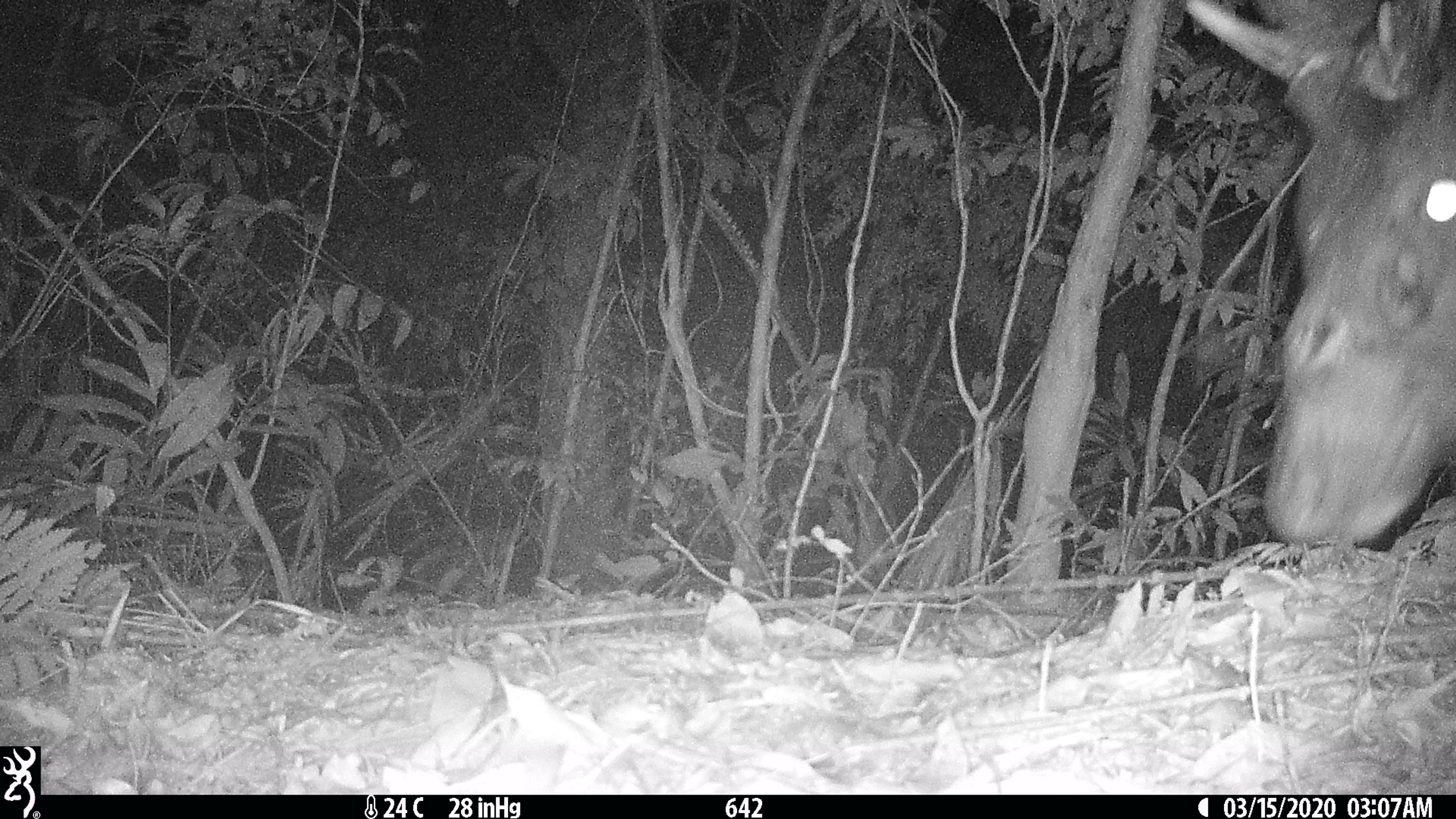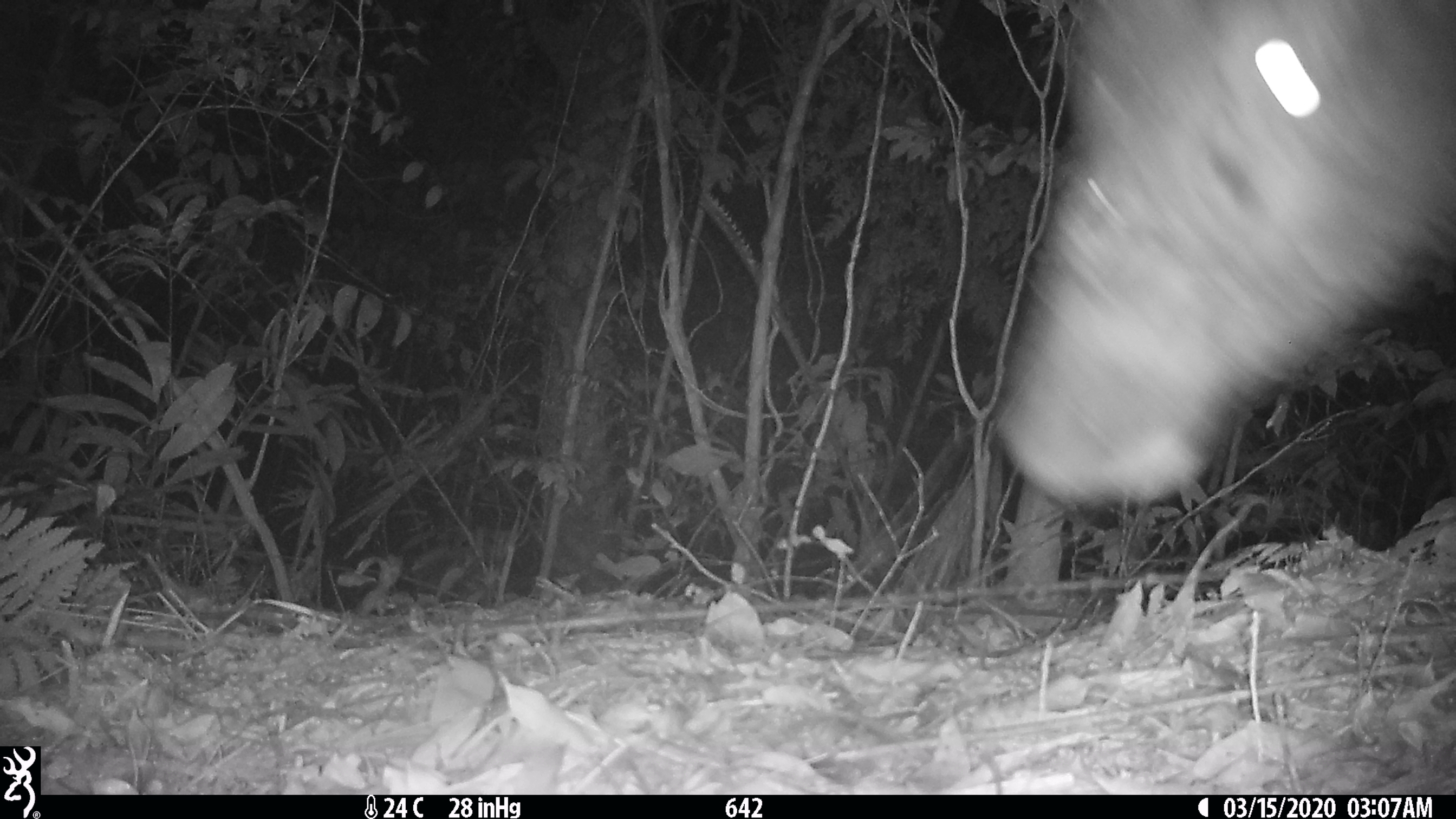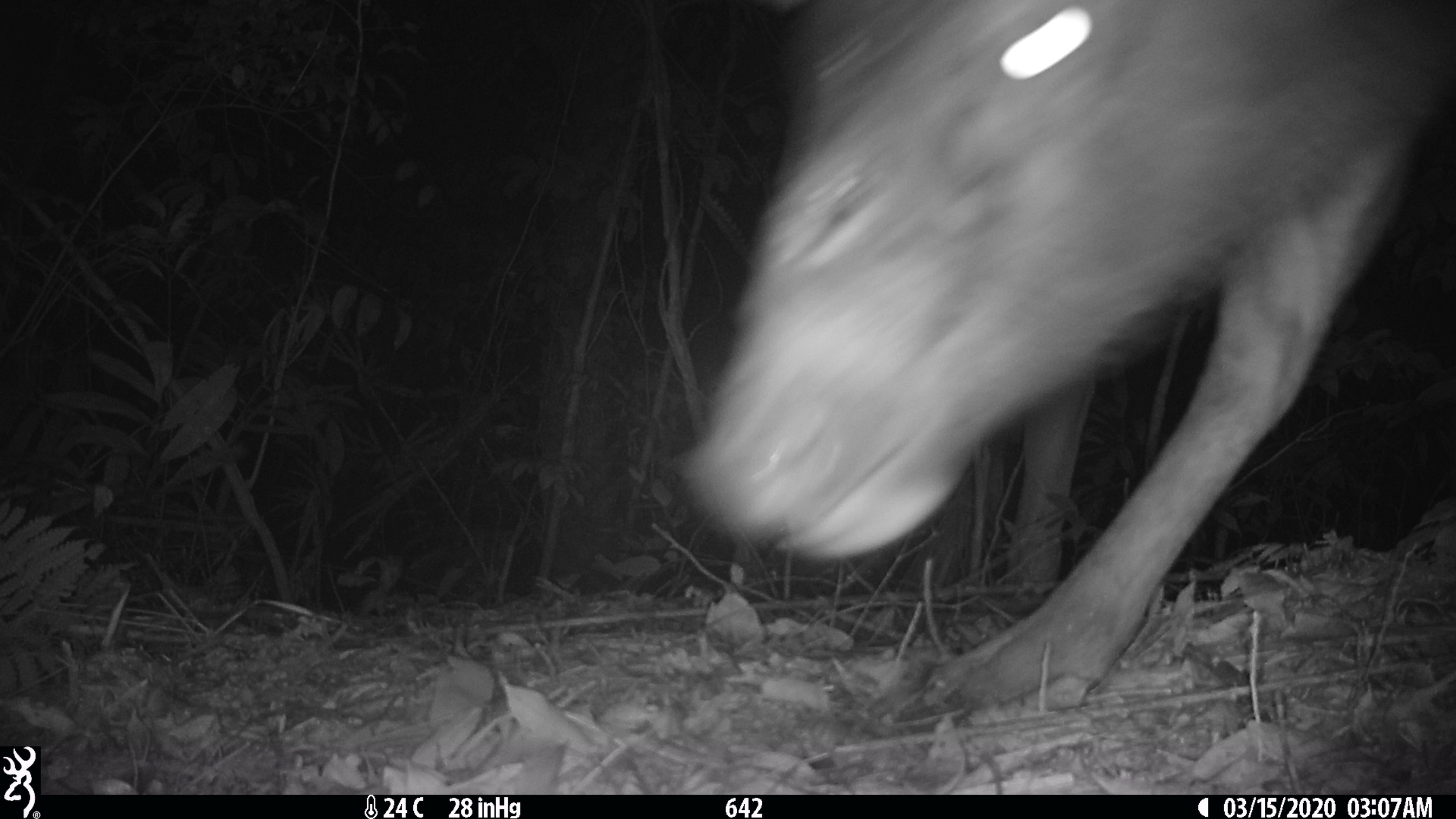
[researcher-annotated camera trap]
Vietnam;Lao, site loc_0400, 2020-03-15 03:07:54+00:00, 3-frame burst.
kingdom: Animalia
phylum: Chordata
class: Mammalia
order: Artiodactyla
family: Cervidae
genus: Rusa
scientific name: Rusa unicolor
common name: sambar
Sambar (Rusa unicolor). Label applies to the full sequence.